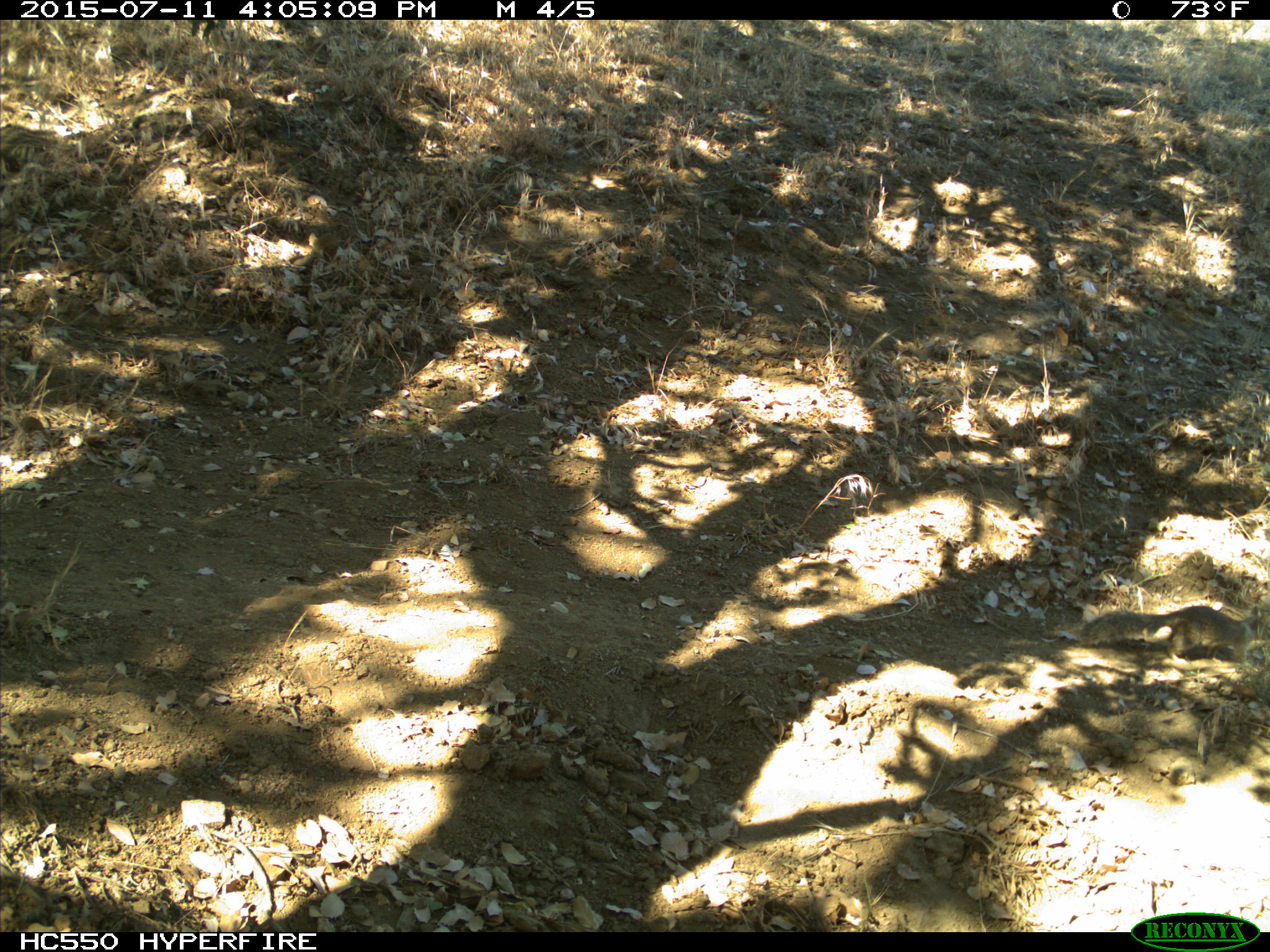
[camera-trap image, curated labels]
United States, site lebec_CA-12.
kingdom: Animalia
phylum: Chordata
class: Mammalia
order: Rodentia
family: Sciuridae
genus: Otospermophilus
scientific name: Otospermophilus beecheyi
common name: california ground squirrel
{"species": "Otospermophilus beecheyi (california ground squirrel)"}